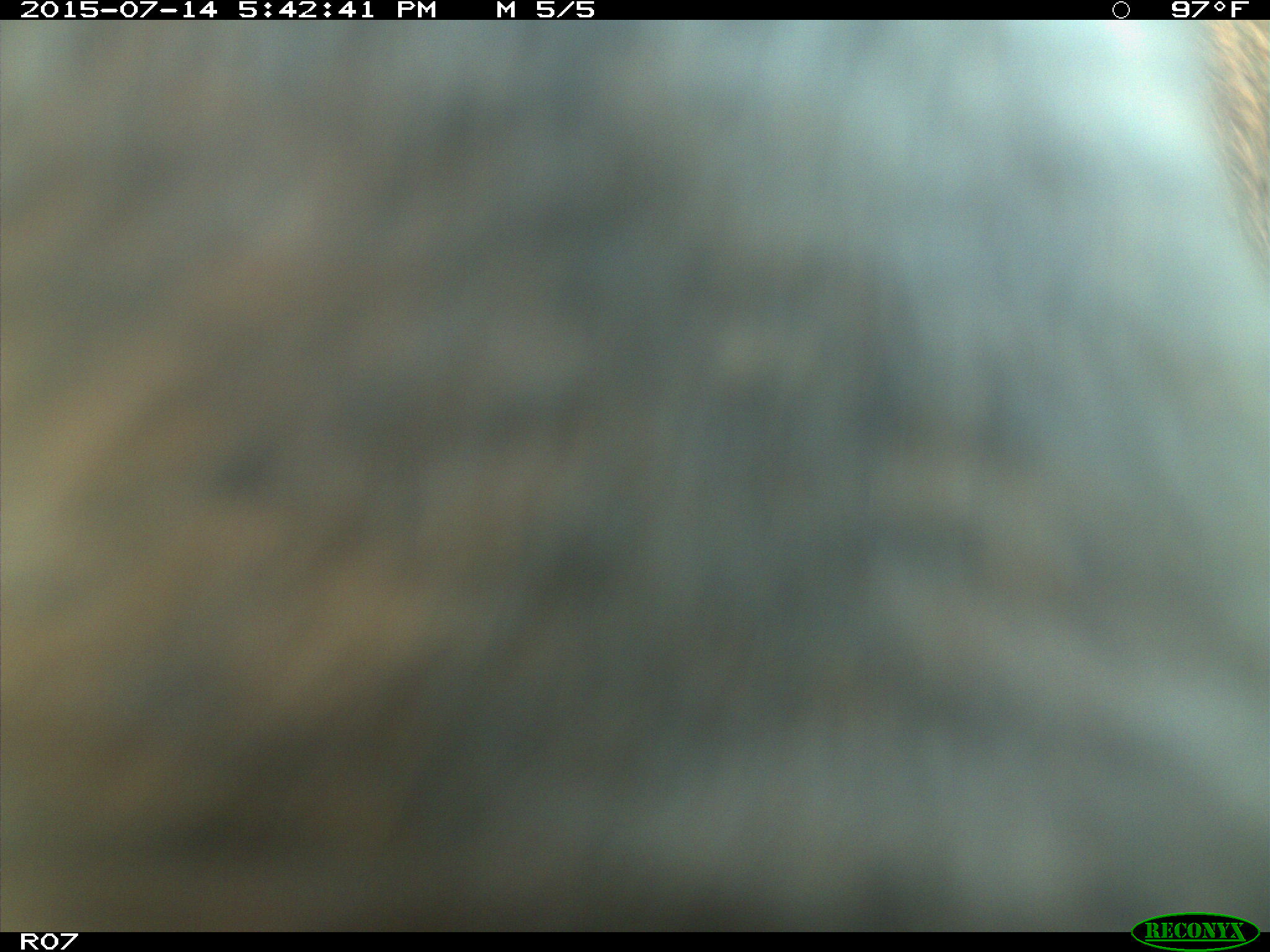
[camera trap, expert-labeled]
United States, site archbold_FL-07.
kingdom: Animalia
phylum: Chordata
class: Mammalia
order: Artiodactyla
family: Bovidae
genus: Bos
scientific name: Bos taurus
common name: domestic cow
Bos taurus (domestic cow).